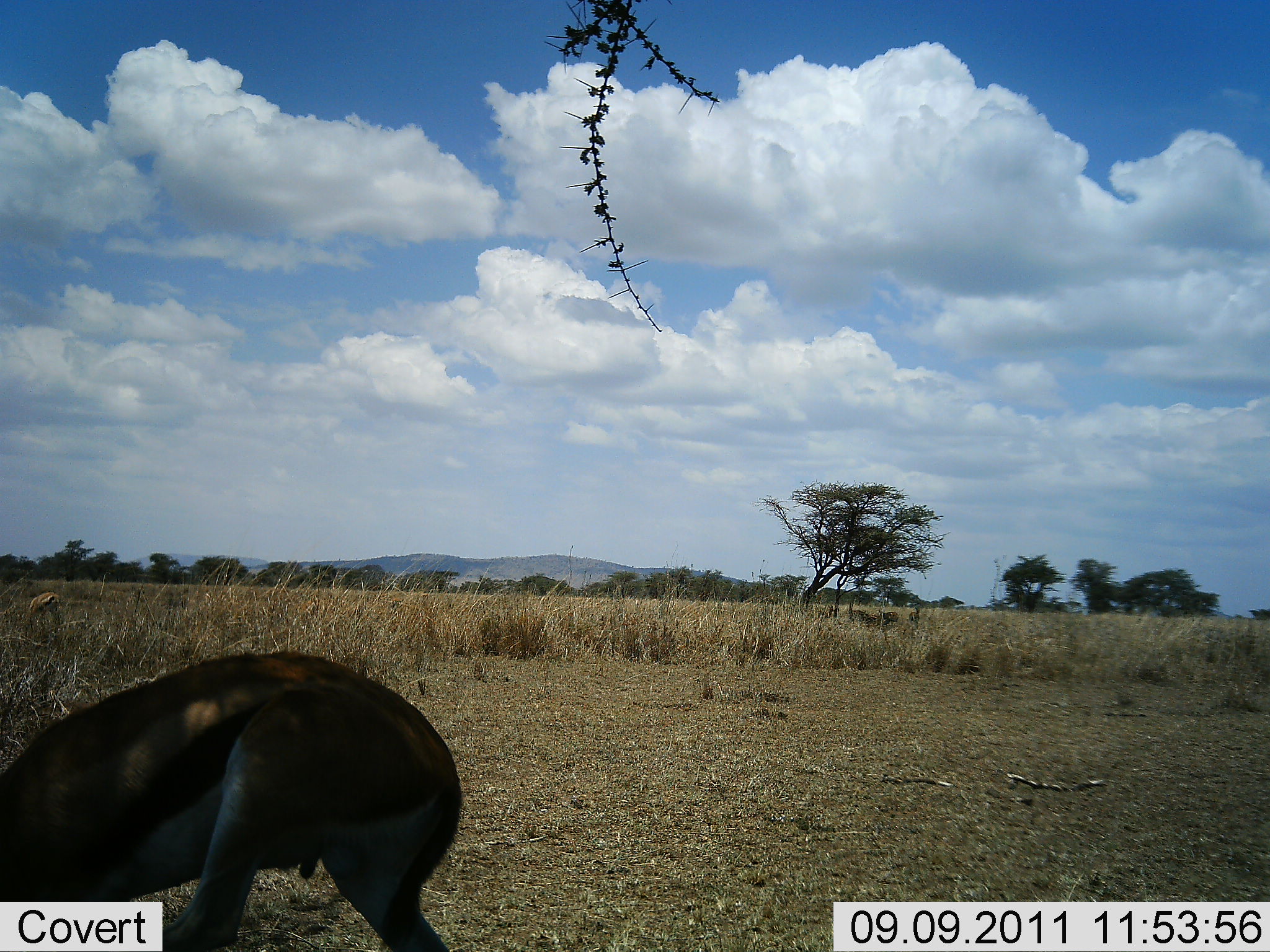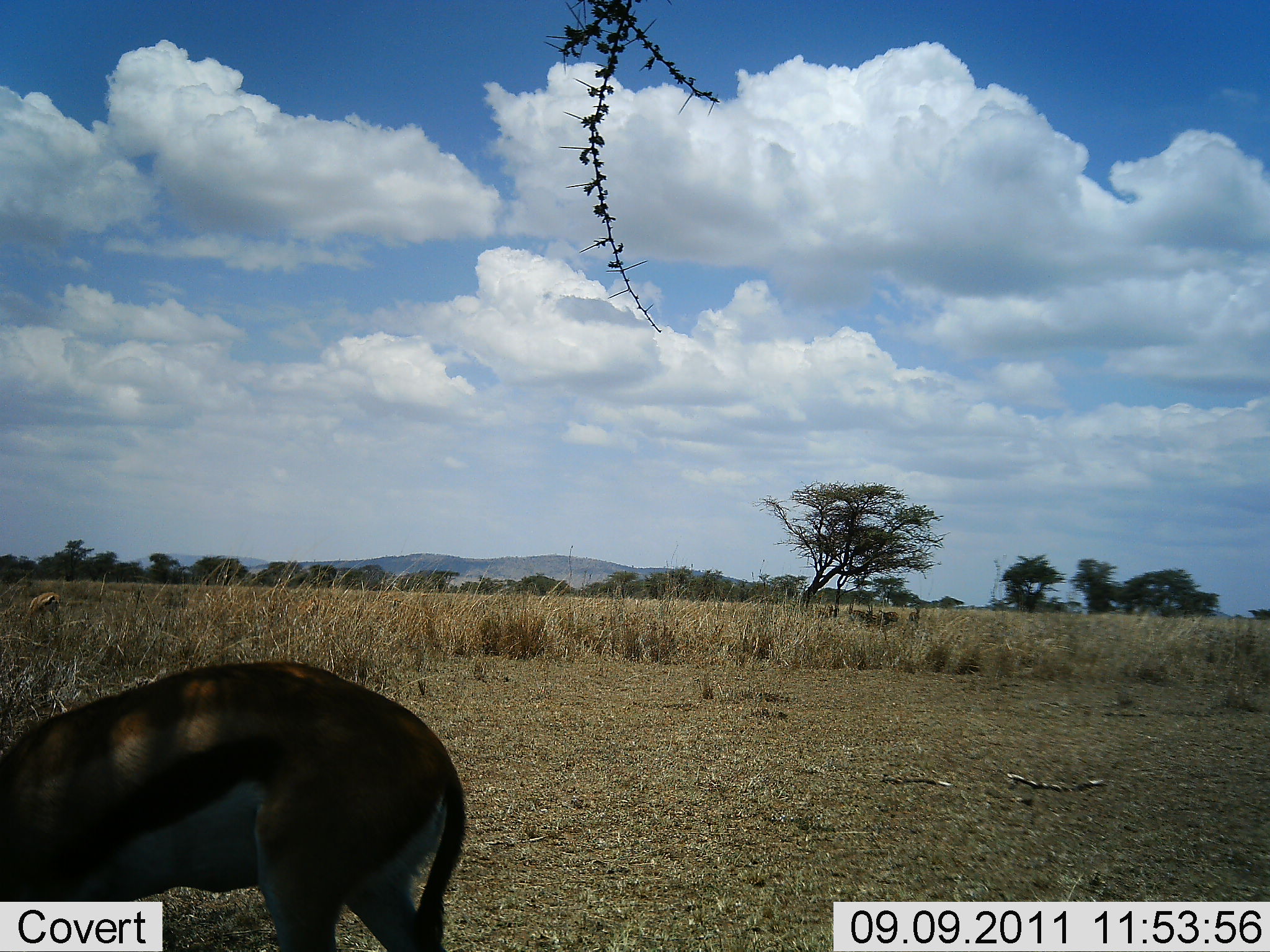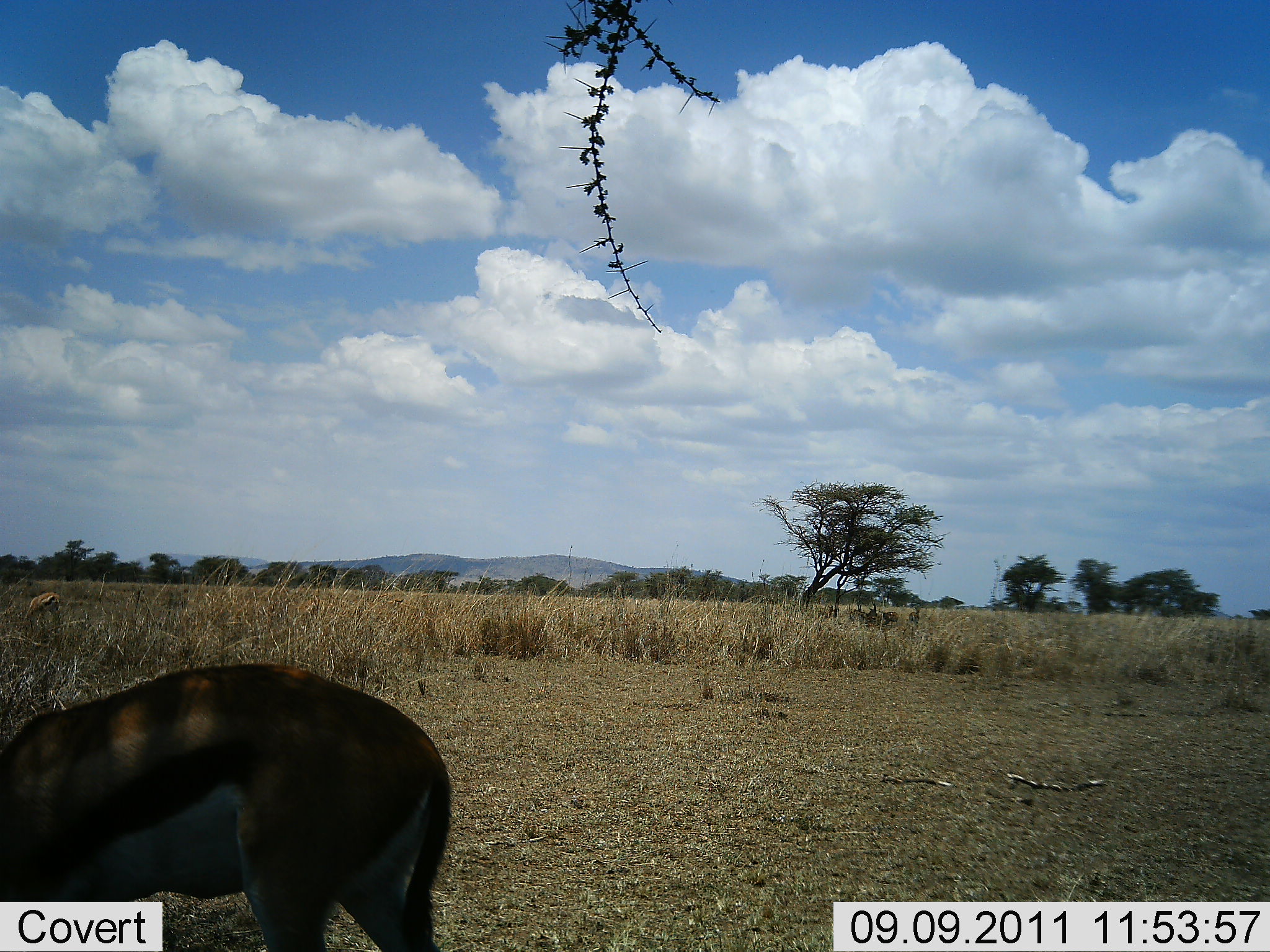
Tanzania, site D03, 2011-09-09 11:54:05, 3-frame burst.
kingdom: Animalia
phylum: Chordata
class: Mammalia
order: Artiodactyla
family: Bovidae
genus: Eudorcas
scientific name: Eudorcas thomsonii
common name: thomson's gazelle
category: gazellethomsons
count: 1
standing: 61%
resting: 0%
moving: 11%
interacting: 6%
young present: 0%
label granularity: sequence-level